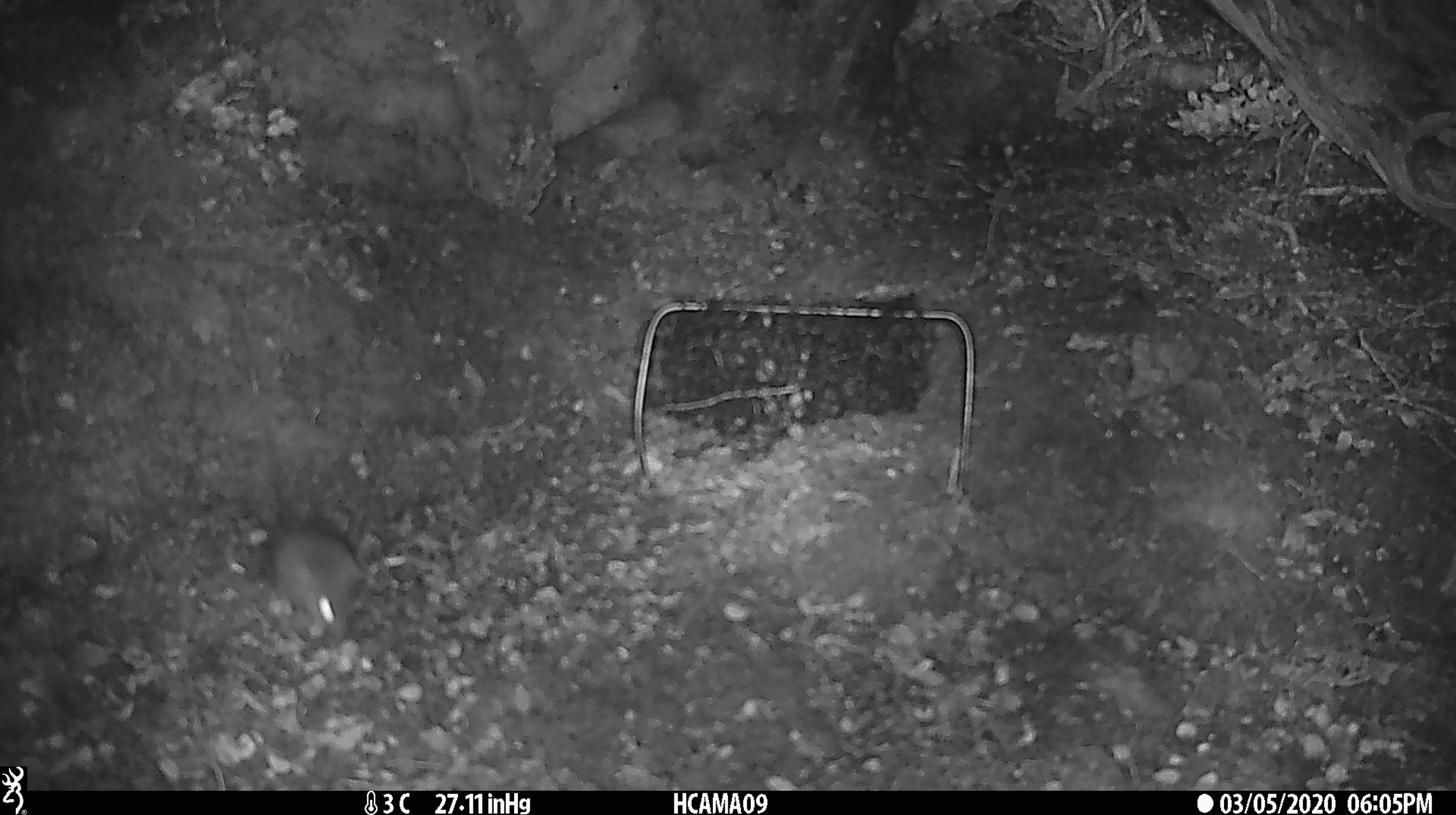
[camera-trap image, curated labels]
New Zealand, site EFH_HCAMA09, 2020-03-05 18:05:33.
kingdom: Animalia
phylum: Chordata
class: Mammalia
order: Rodentia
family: Muridae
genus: Mus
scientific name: Mus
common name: mouse